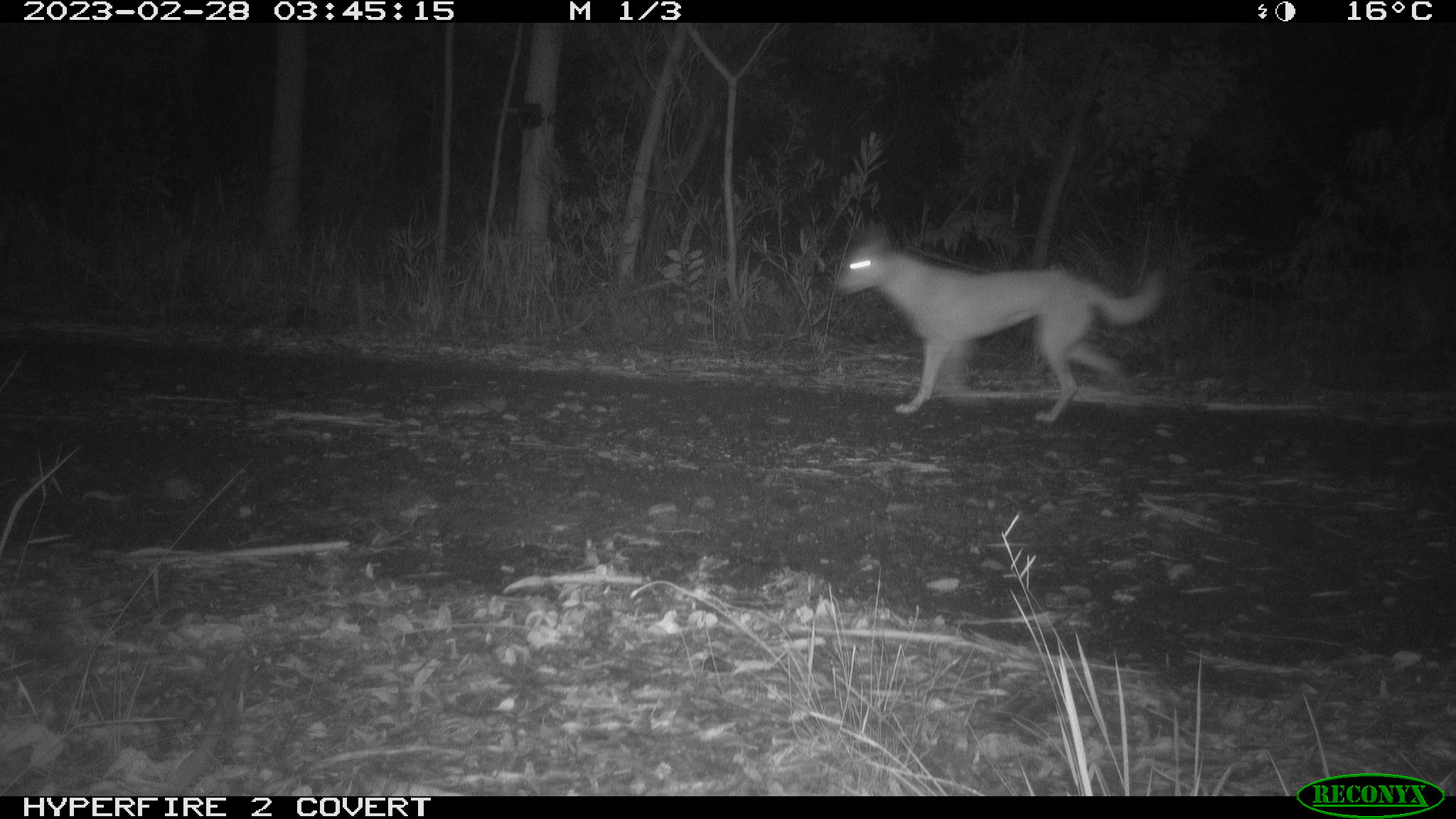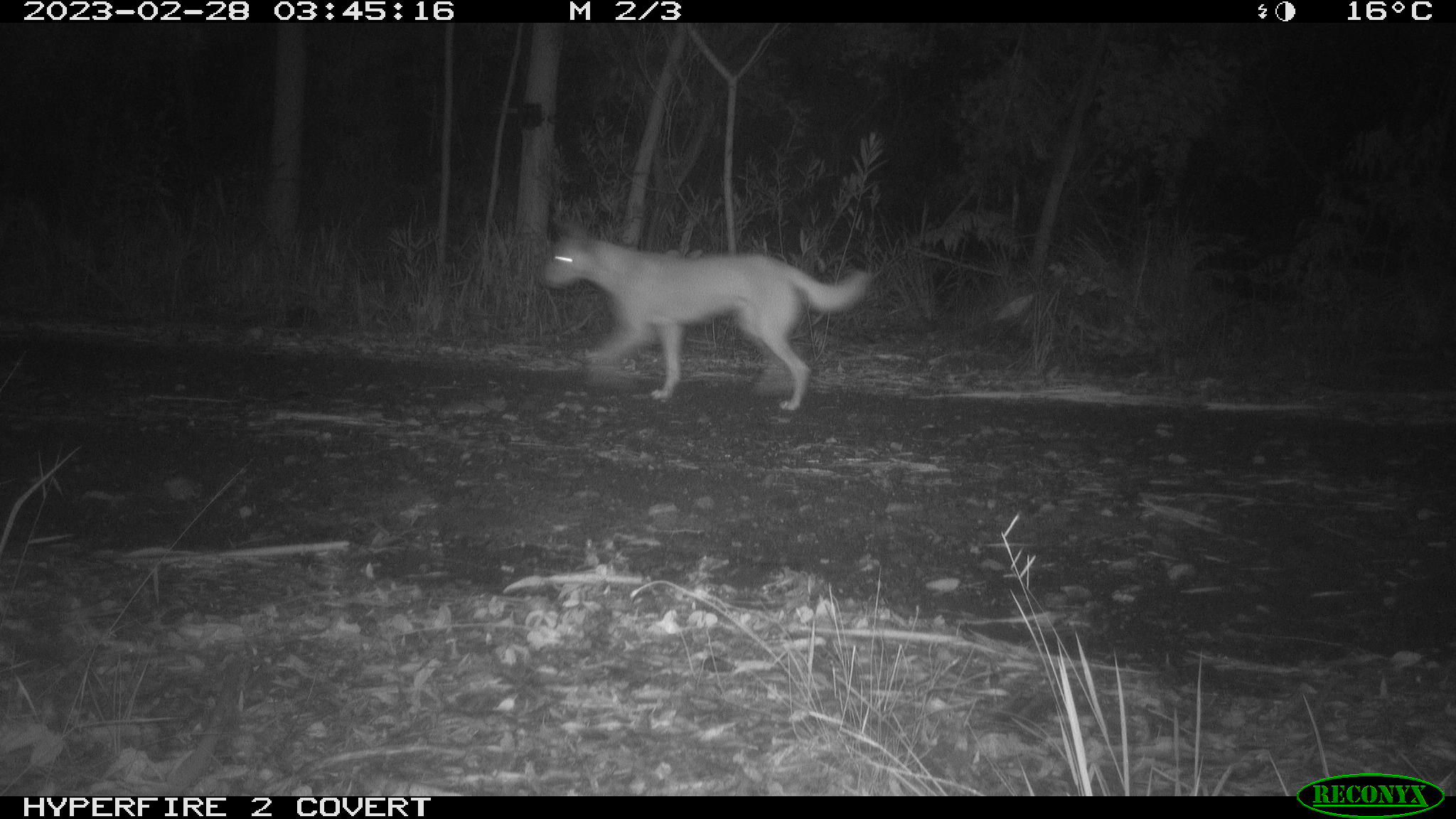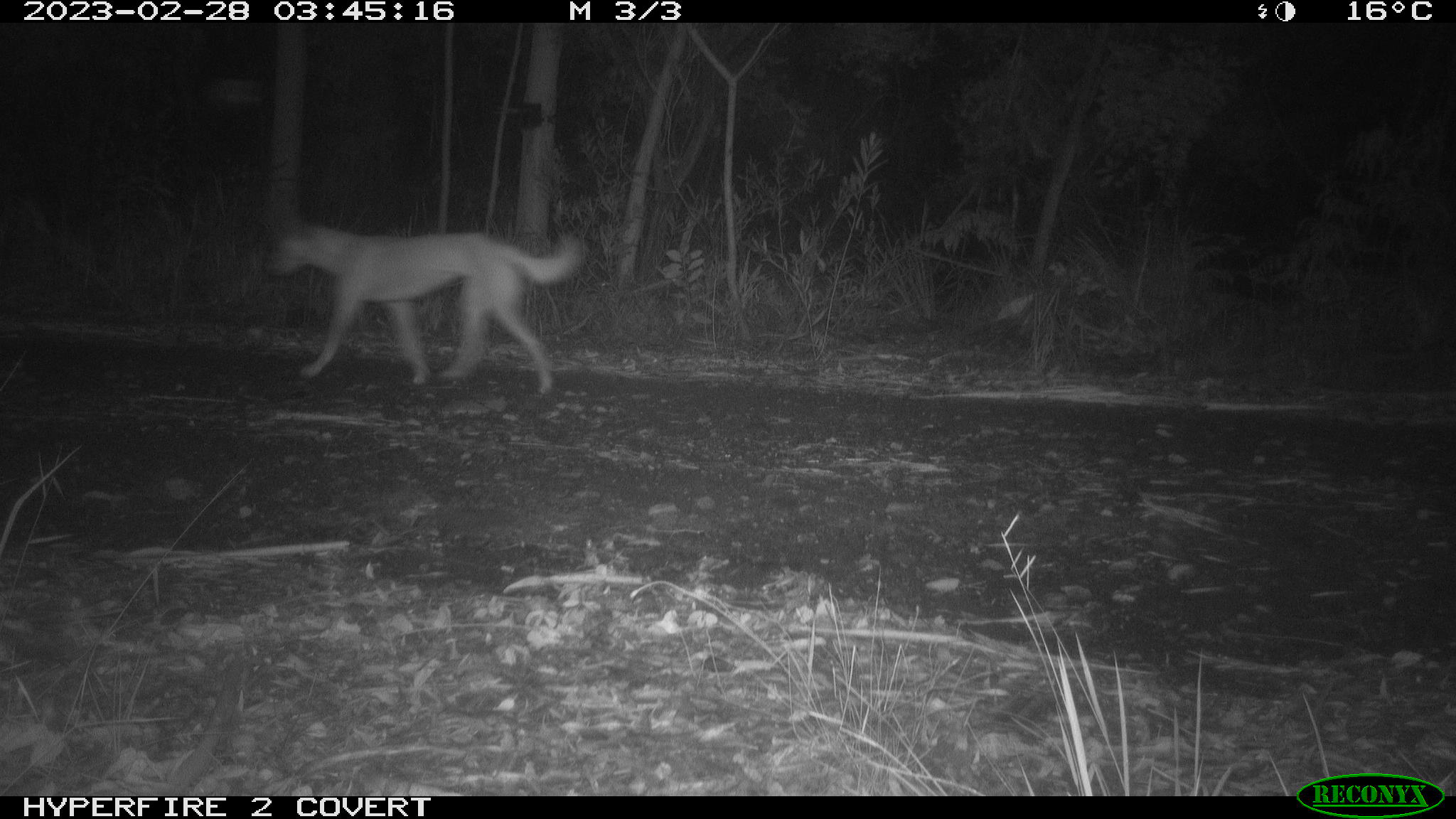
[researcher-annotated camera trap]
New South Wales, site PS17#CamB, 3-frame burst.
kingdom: Animalia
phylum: Chordata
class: Mammalia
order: Carnivora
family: Canidae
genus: Canis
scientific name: Canis familiaris dingo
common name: dingo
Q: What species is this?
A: Dingo (Canis familiaris dingo).